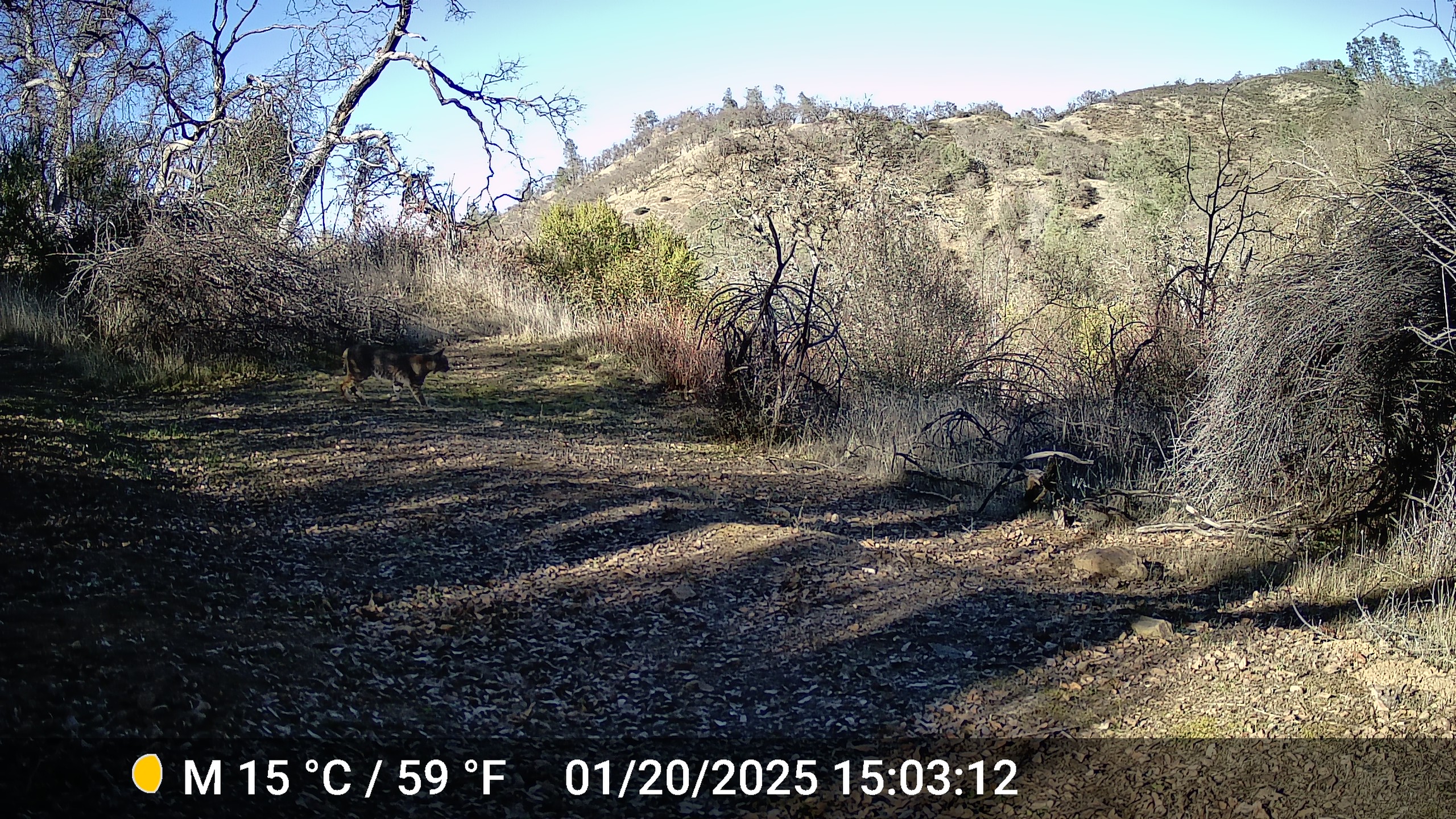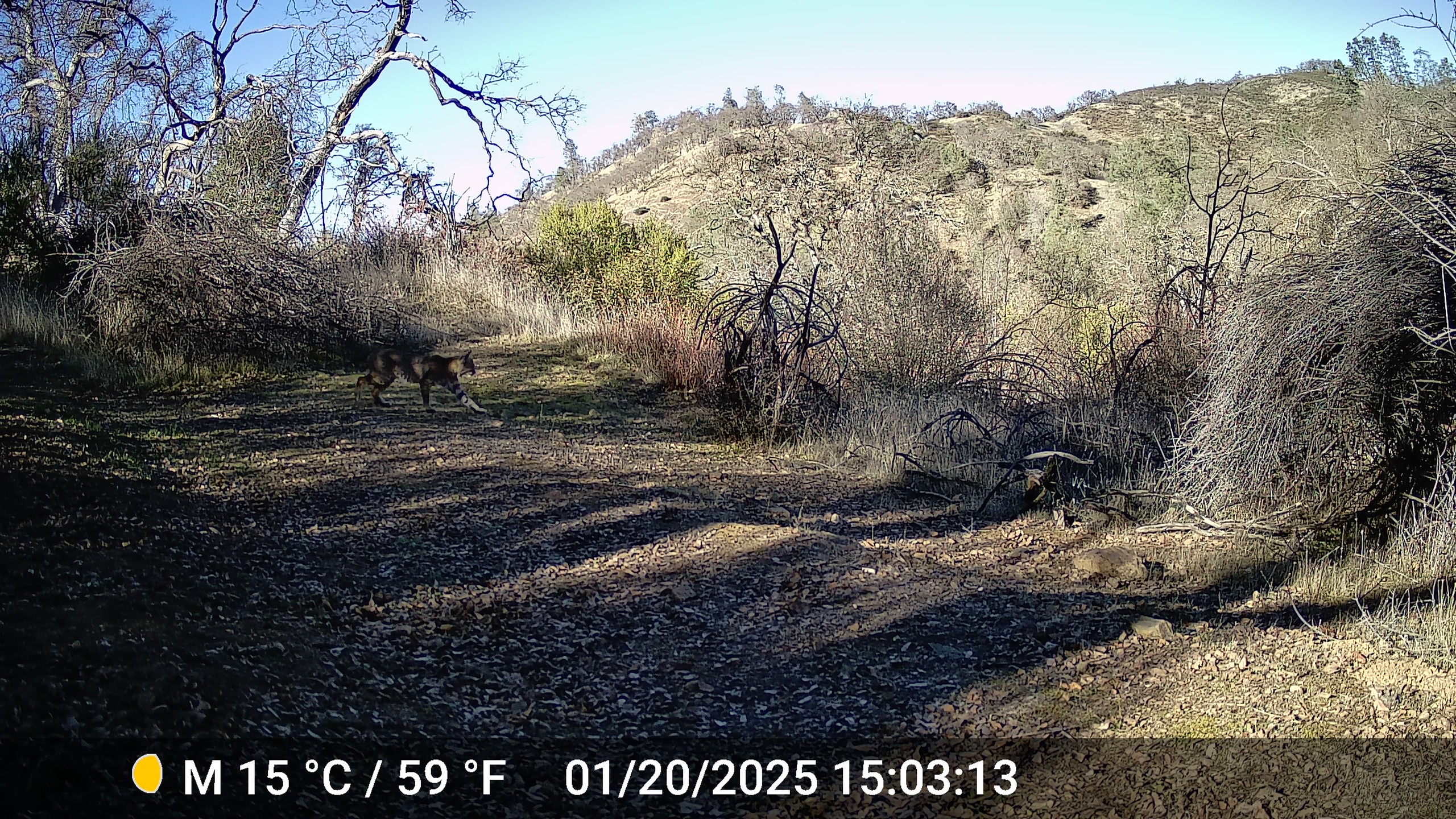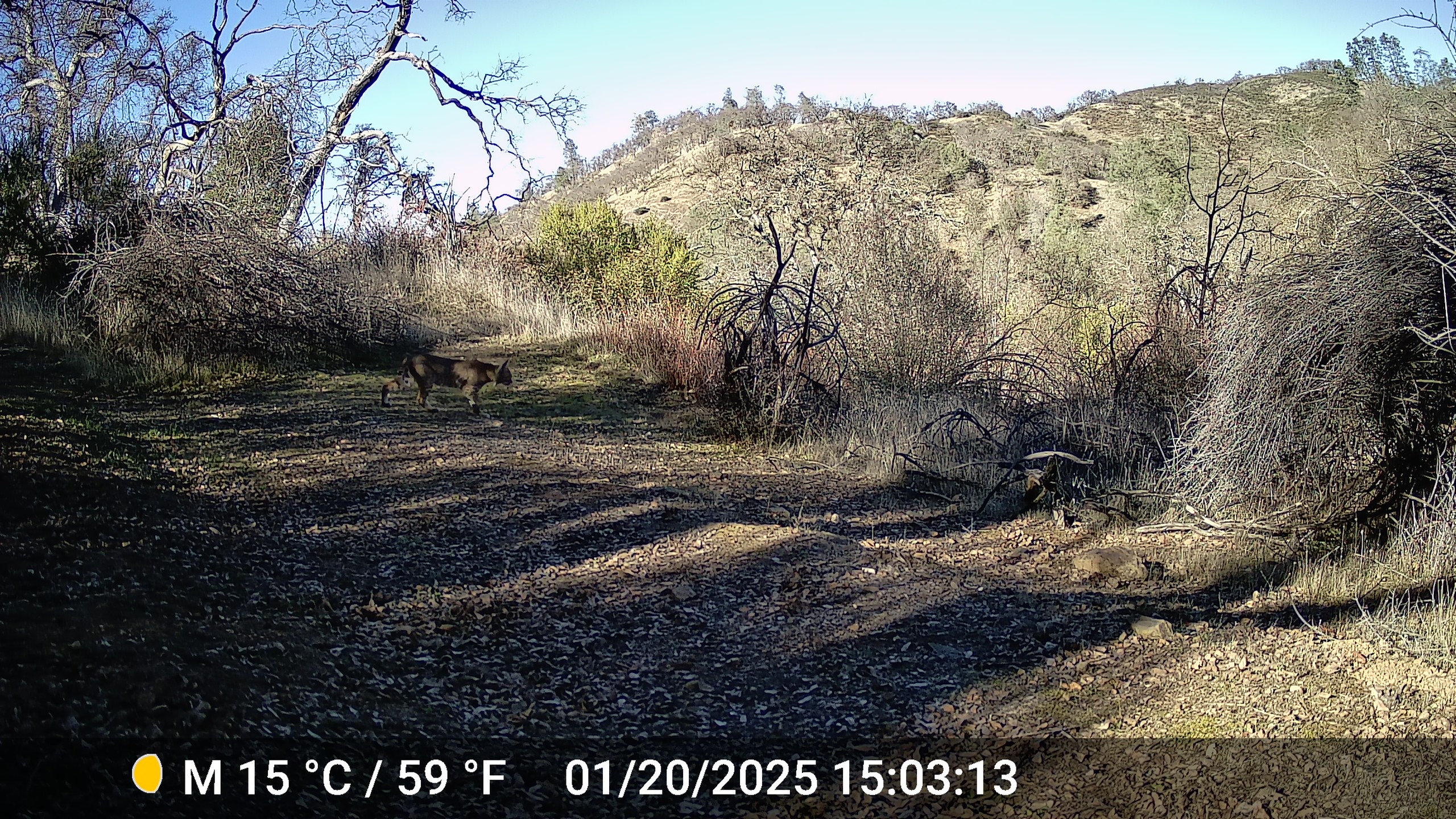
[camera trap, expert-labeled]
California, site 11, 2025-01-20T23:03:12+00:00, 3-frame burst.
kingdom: Animalia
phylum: Chordata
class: Mammalia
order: Carnivora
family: Felidae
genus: Lynx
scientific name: Lynx rufus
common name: bobcat